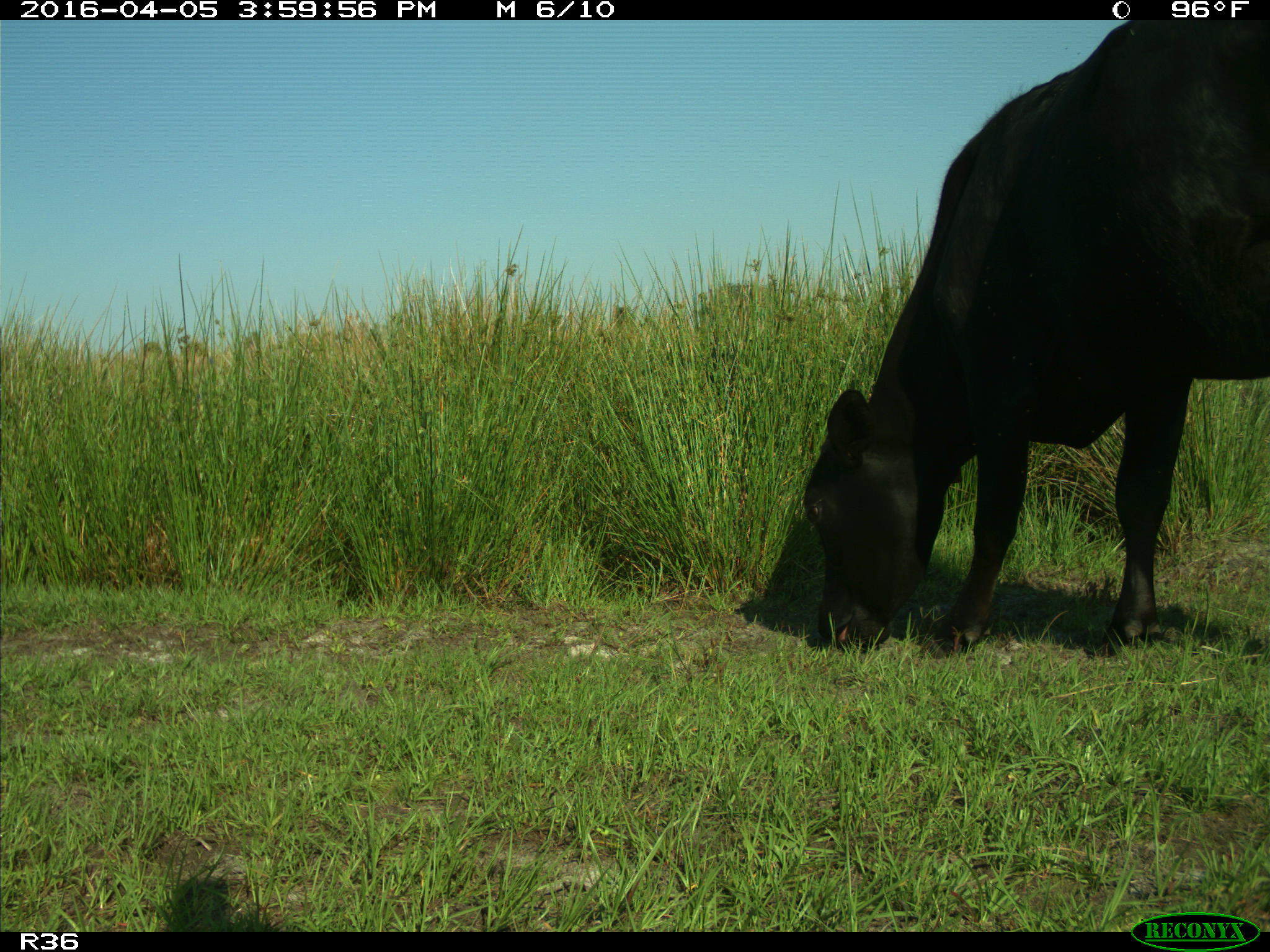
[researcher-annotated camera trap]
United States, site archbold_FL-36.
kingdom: Animalia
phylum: Chordata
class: Mammalia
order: Artiodactyla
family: Bovidae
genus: Bos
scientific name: Bos taurus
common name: domestic cow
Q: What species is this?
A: Bos taurus (domestic cow).